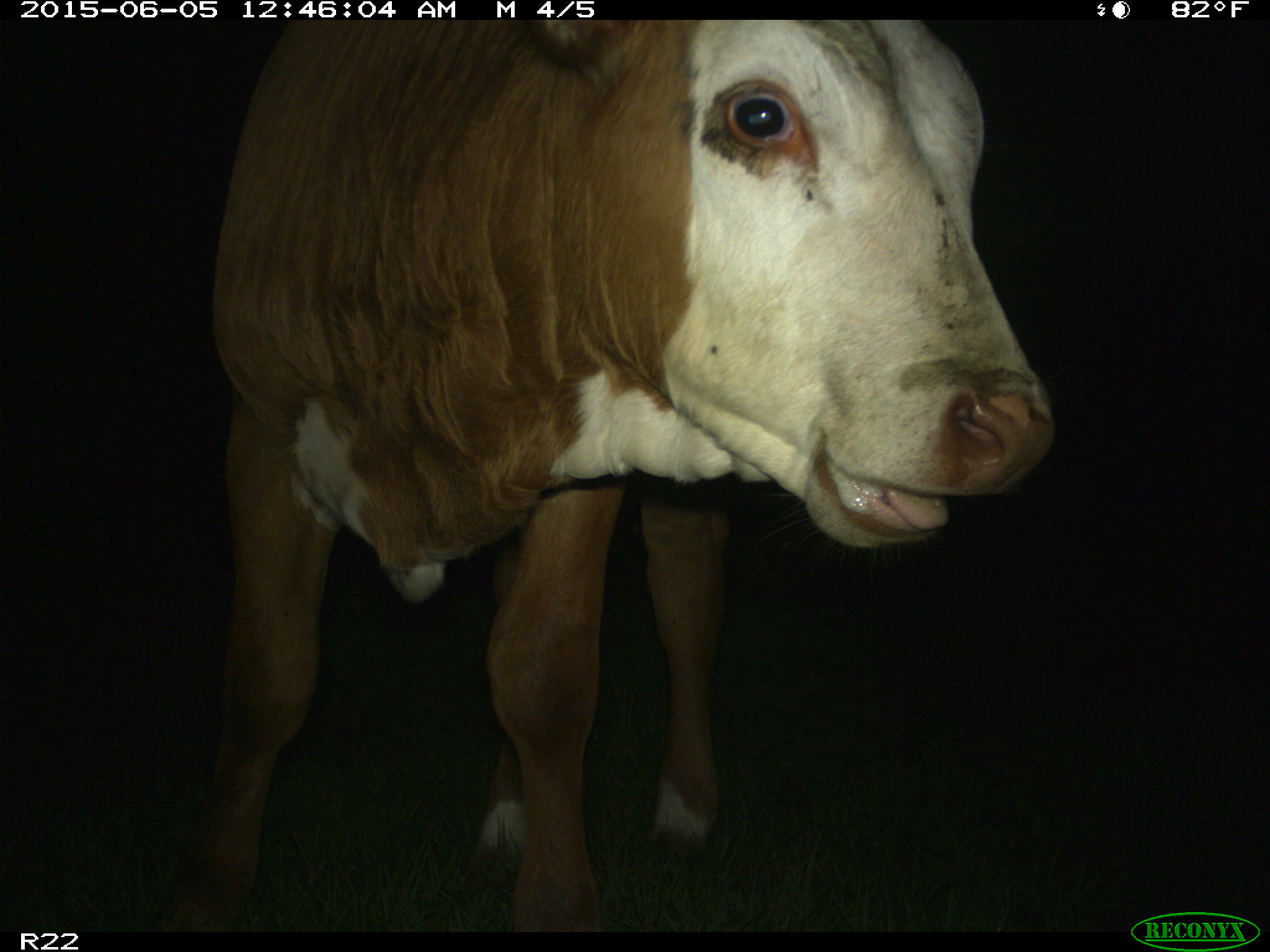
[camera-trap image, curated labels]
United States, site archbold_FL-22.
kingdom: Animalia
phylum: Chordata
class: Mammalia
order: Artiodactyla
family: Bovidae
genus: Bos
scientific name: Bos taurus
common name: domestic cow